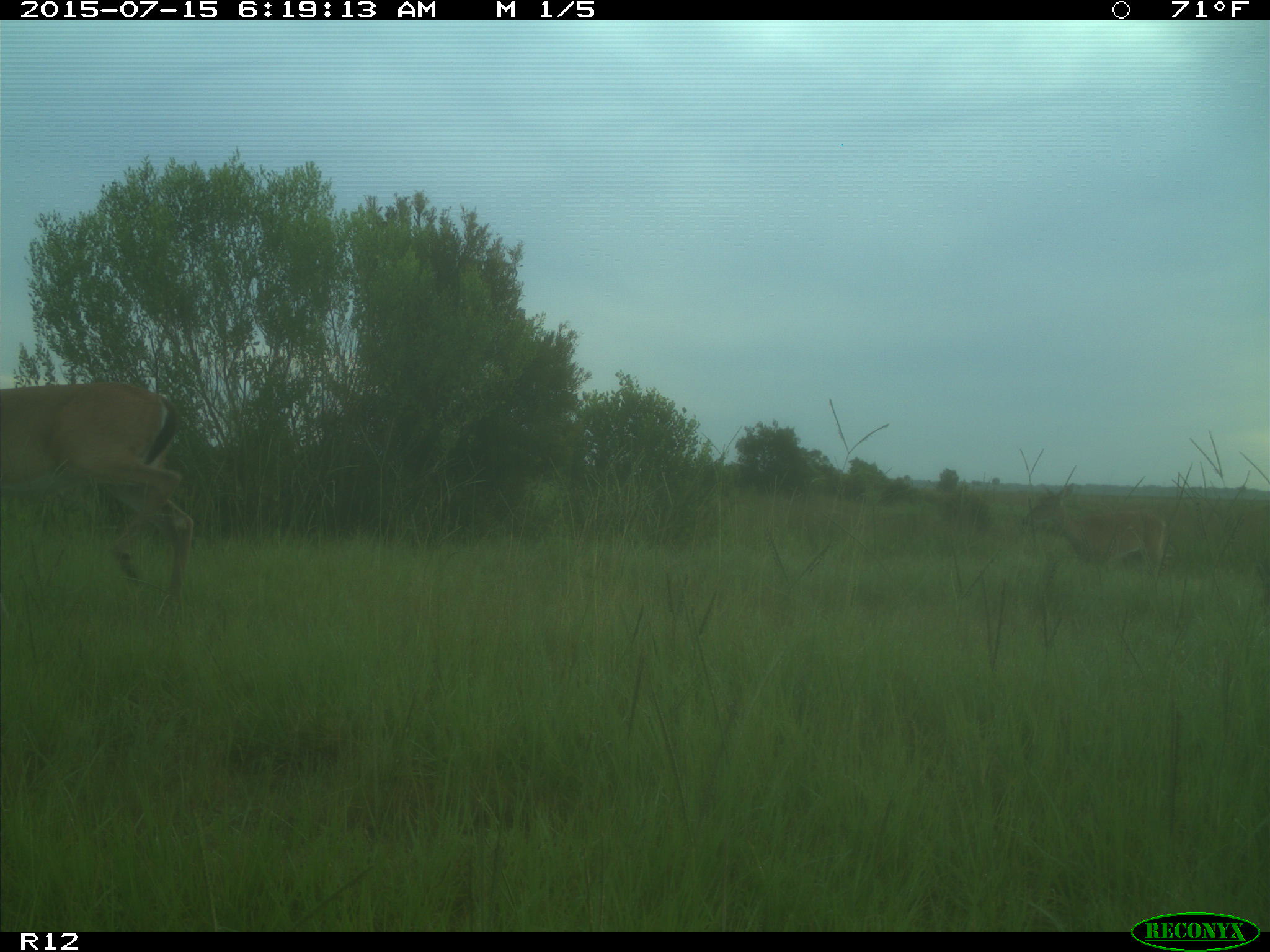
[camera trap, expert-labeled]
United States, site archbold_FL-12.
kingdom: Animalia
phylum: Chordata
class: Mammalia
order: Artiodactyla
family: Cervidae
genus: Odocoileus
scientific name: Odocoileus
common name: deer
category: unidentified deer